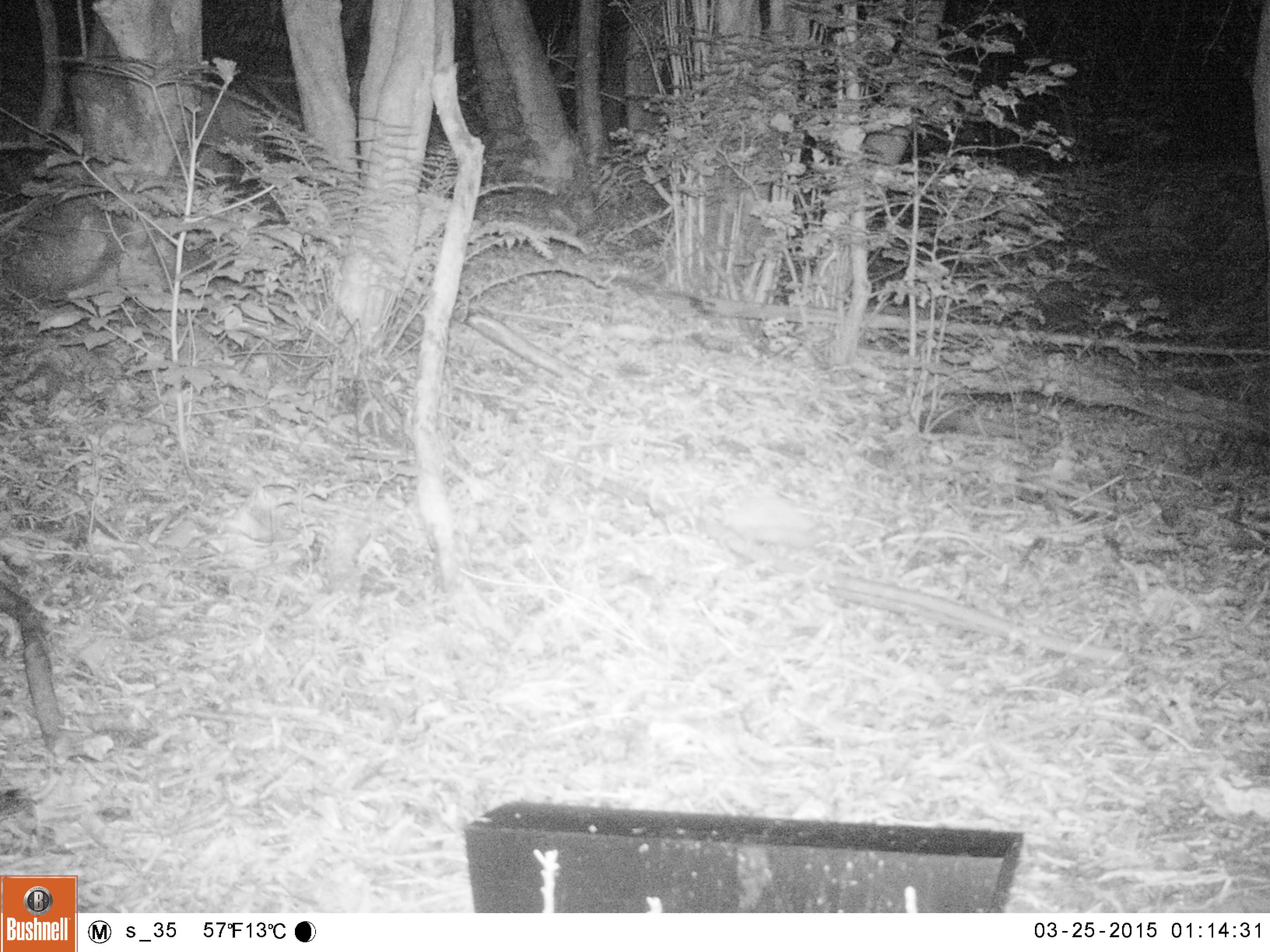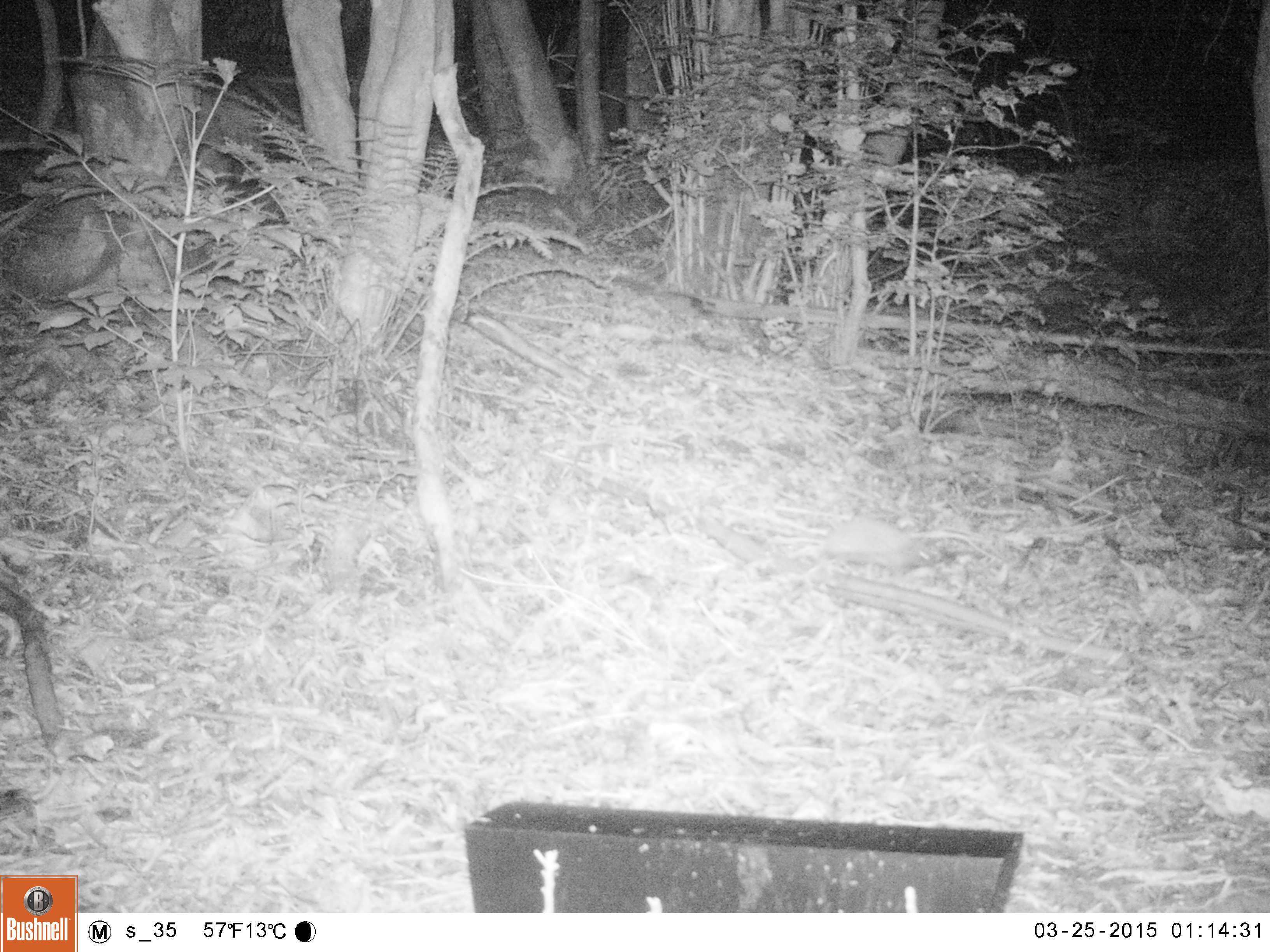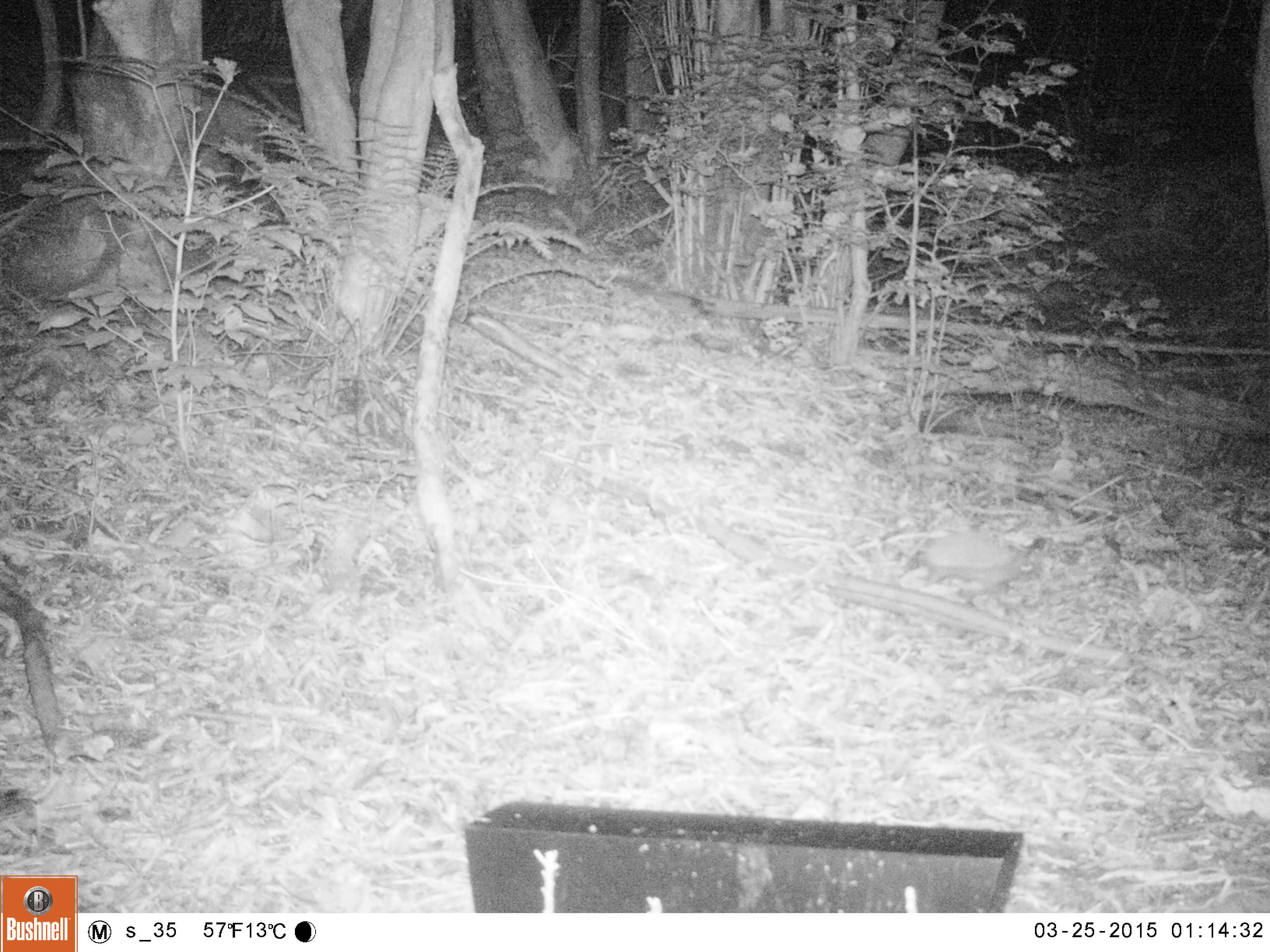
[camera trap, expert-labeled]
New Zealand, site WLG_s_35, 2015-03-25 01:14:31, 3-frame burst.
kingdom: Animalia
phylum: Chordata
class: Mammalia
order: Eulipotyphla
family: Erinaceidae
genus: Erinaceus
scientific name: Erinaceus europaeus europaeus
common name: european hedgehog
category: hedgehog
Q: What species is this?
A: Hedgehog (european hedgehog) (Erinaceus europaeus europaeus).